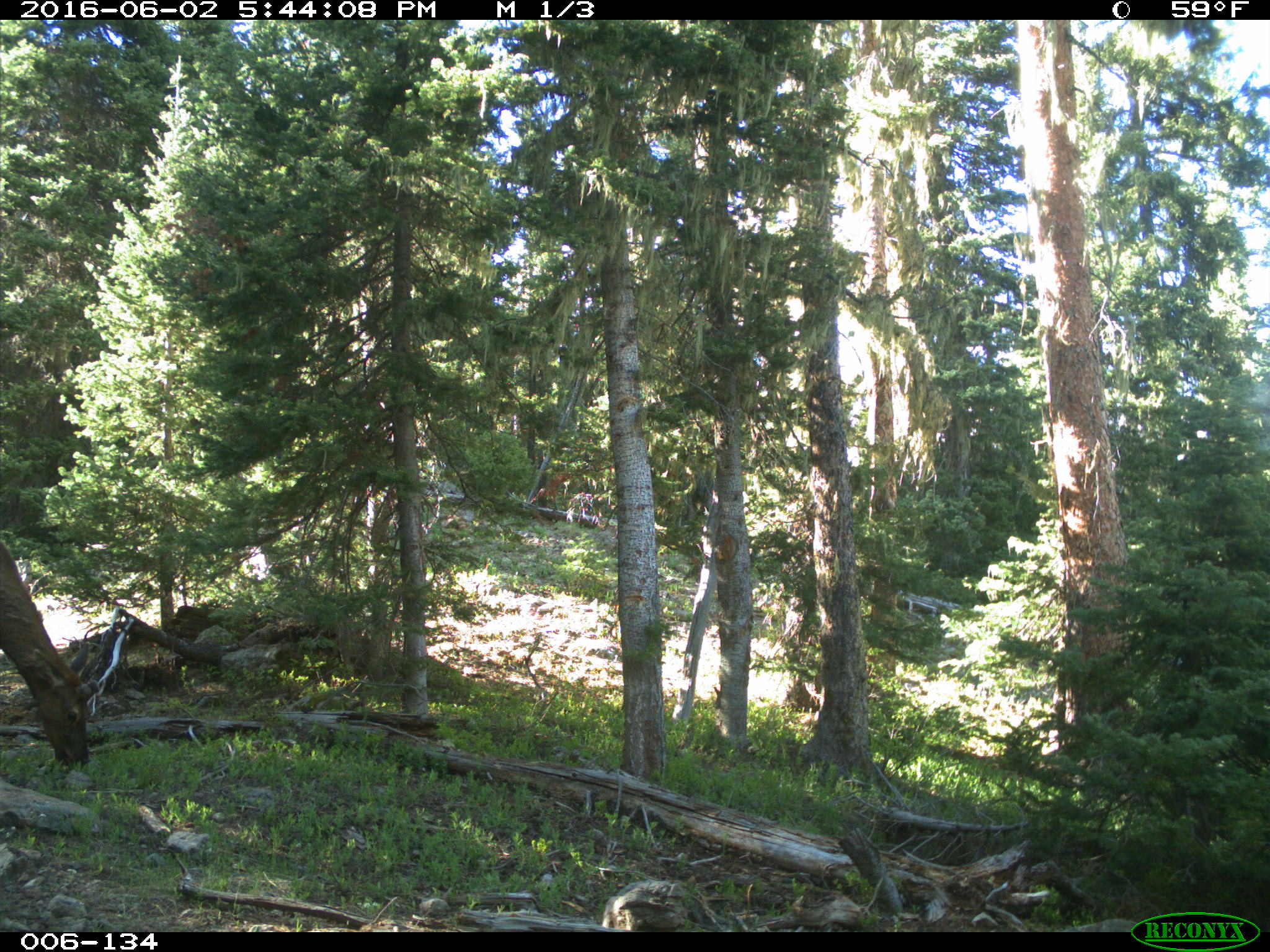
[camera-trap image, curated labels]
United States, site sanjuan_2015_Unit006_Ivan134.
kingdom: Animalia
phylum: Chordata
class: Mammalia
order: Artiodactyla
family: Cervidae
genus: Cervus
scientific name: Cervus elaphus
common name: red deer